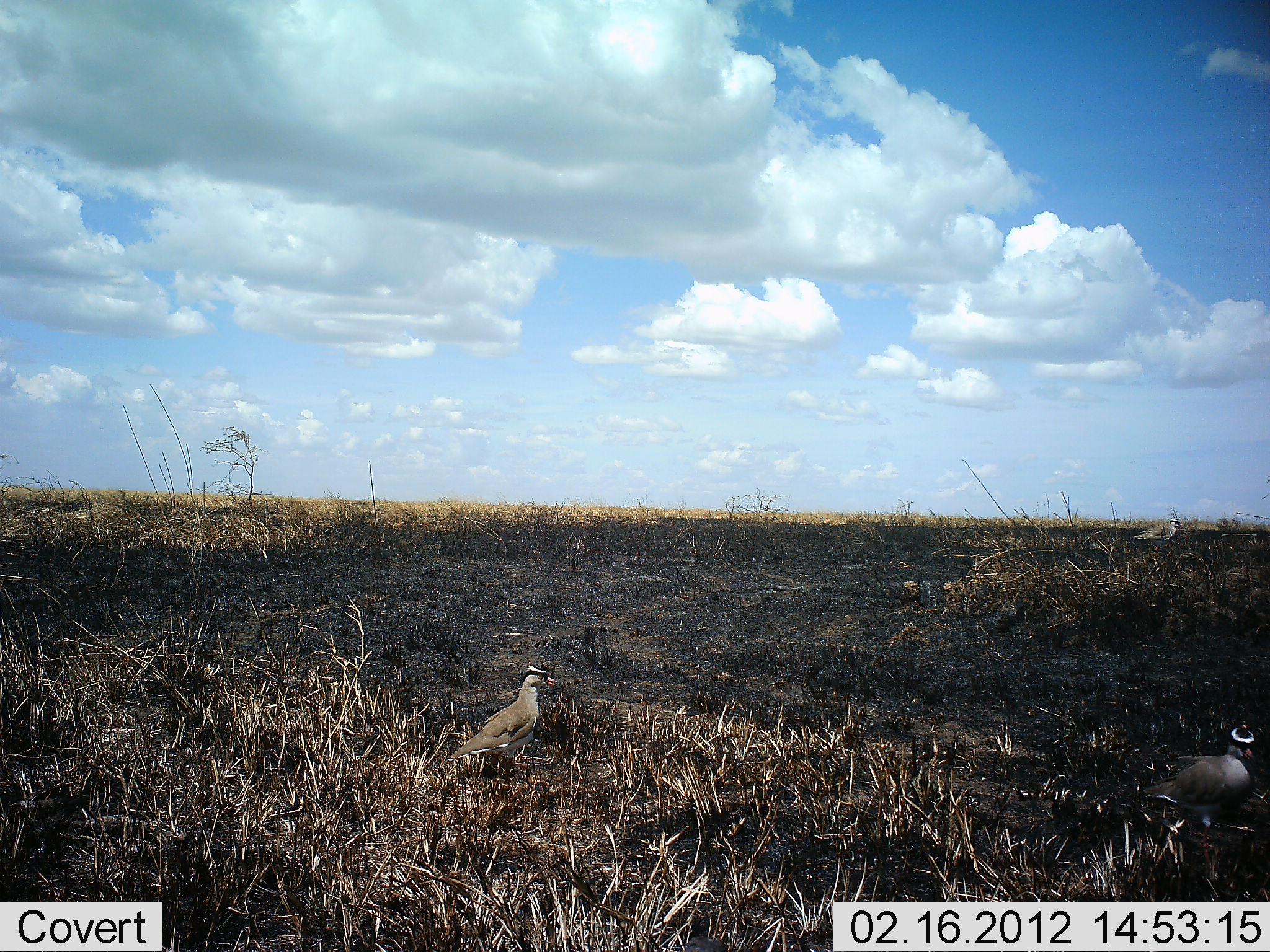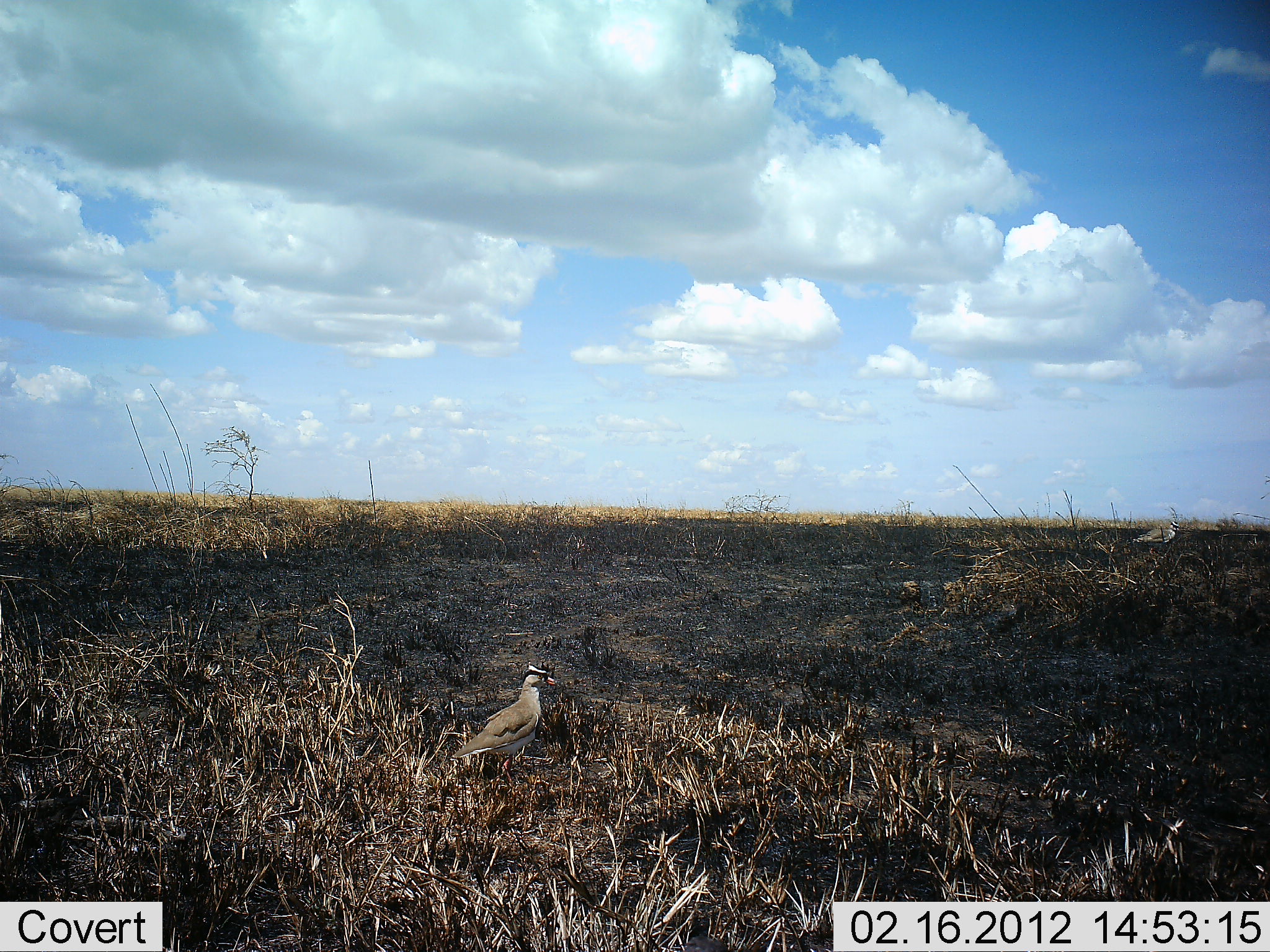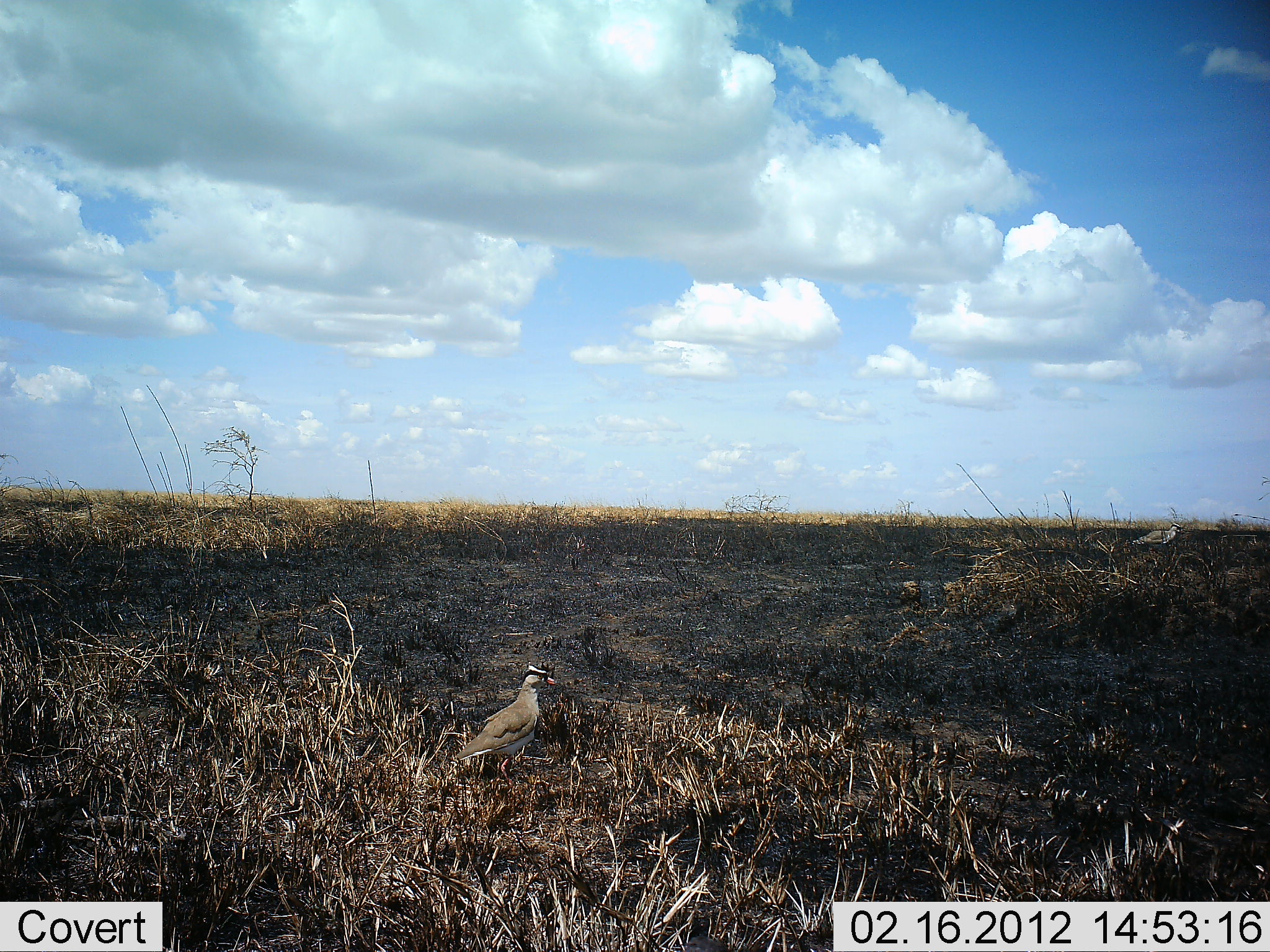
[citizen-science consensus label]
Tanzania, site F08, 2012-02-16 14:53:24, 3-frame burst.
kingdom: Animalia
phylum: Chordata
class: Aves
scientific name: Aves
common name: bird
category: otherbird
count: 3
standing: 83%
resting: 6%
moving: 56%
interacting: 0%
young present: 0%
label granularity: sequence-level